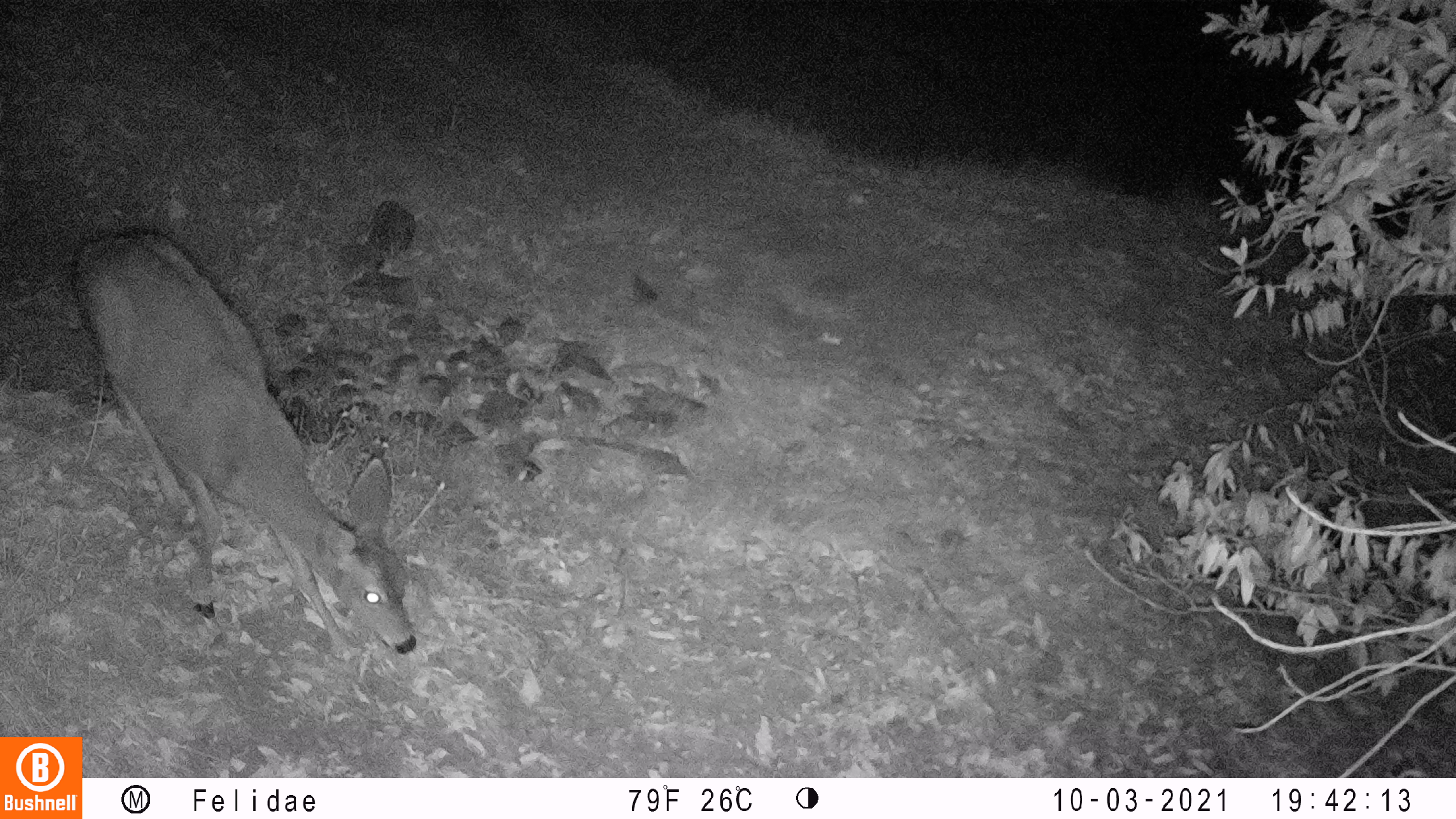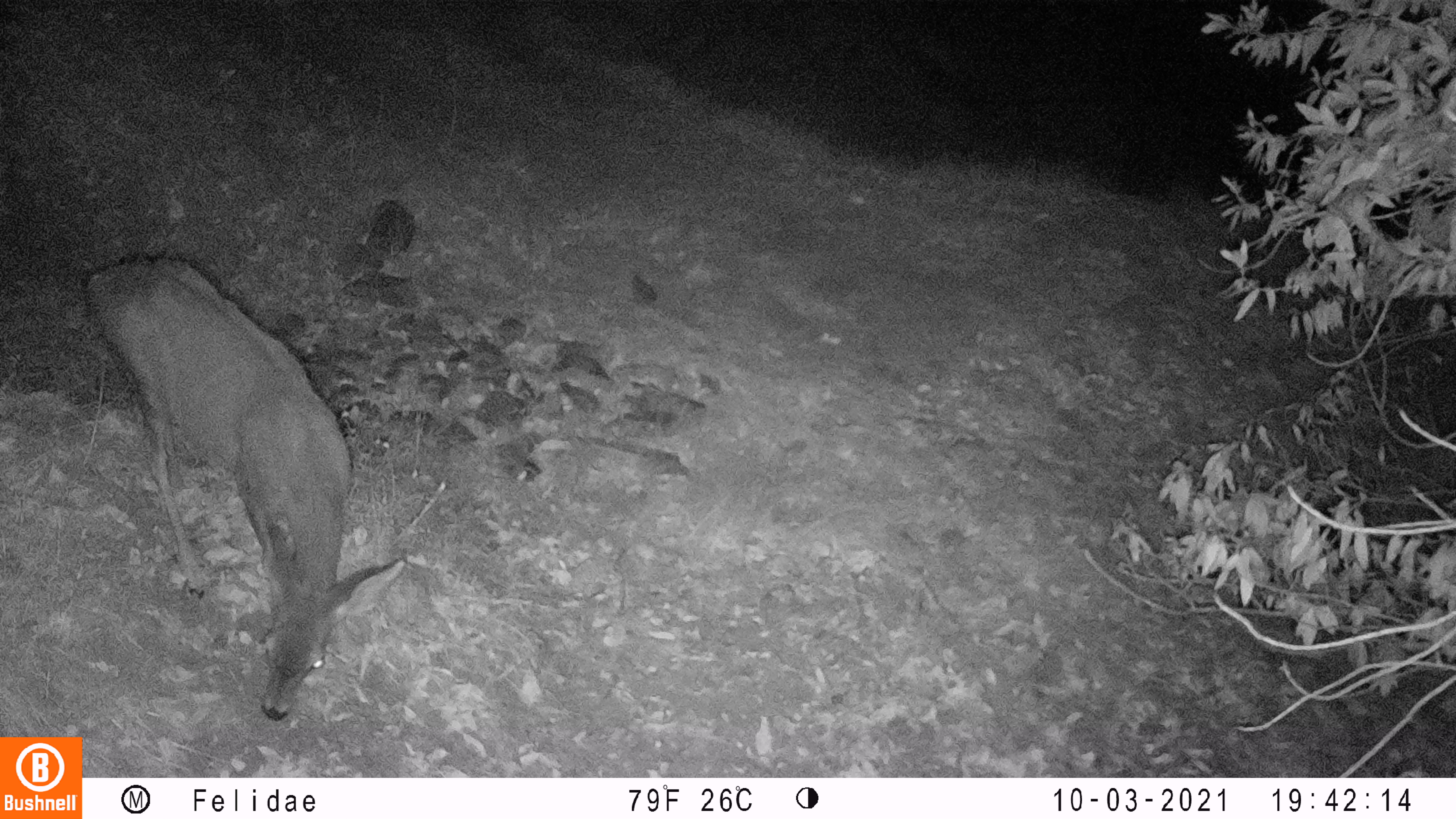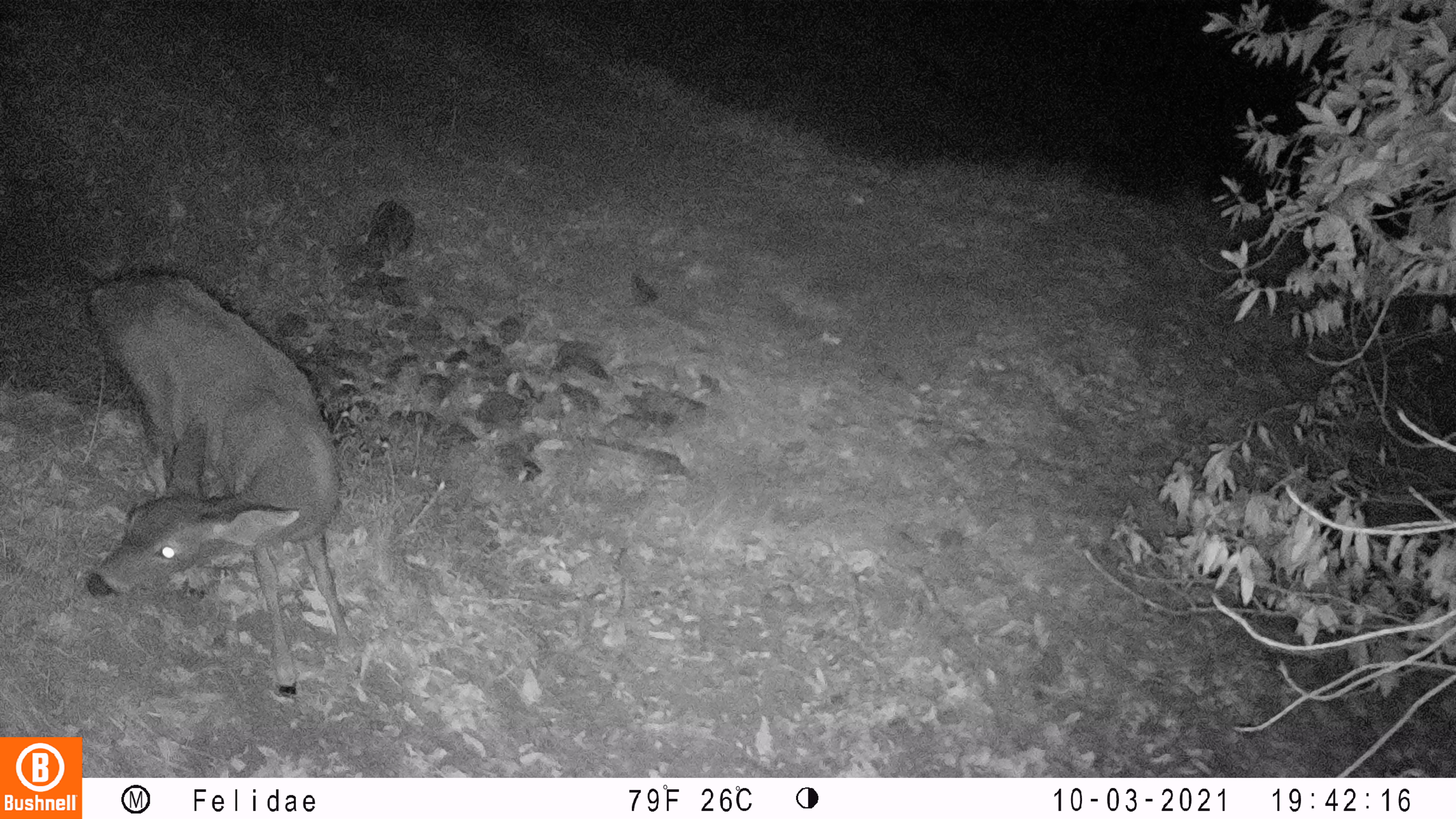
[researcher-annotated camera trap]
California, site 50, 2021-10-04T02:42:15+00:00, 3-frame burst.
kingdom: Animalia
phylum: Chordata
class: Mammalia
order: Artiodactyla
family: Cervidae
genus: Odocoileus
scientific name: Odocoileus hemionus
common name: mule deer